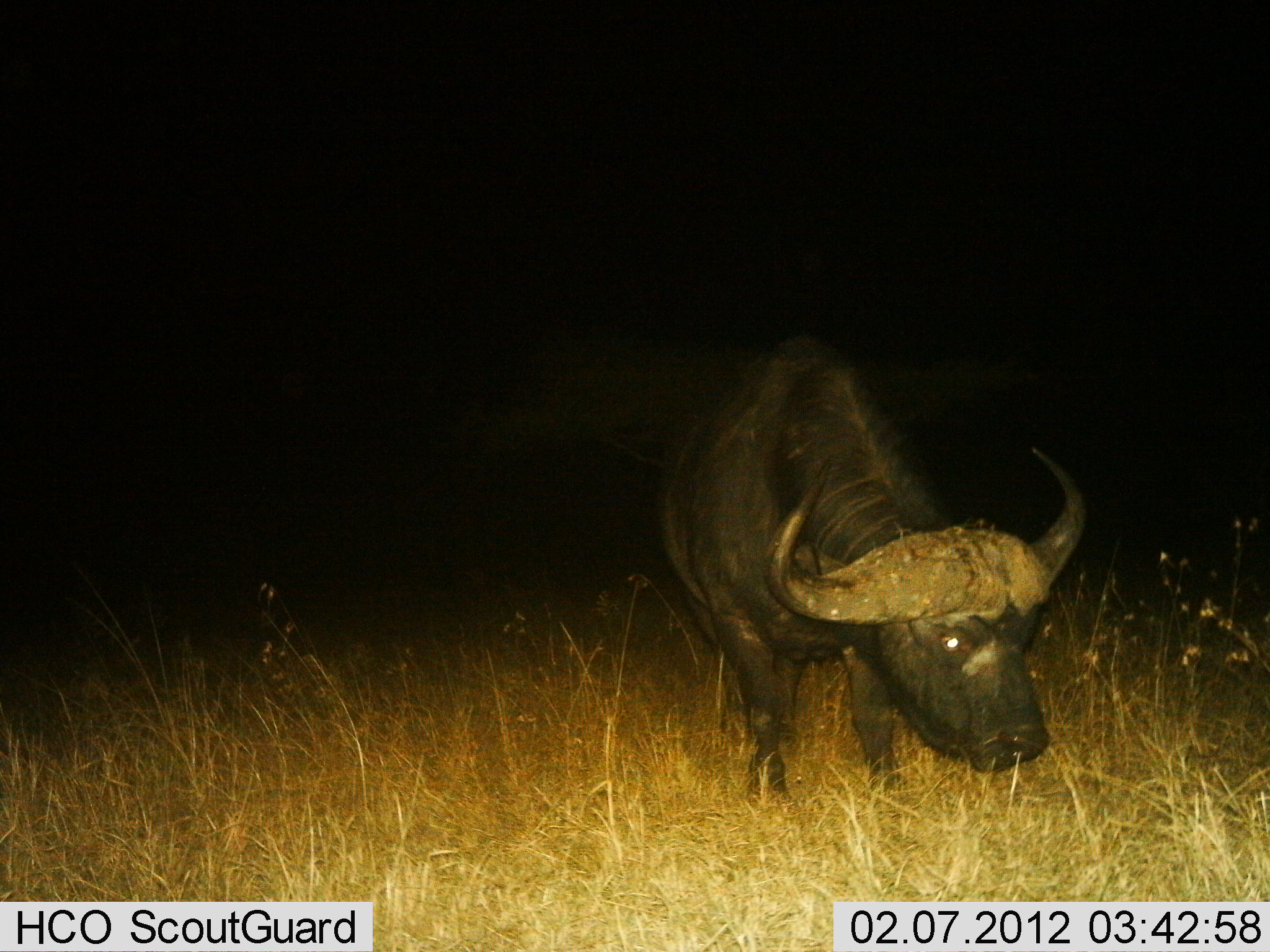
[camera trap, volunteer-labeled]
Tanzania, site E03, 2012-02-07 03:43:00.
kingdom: Animalia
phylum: Chordata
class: Mammalia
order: Artiodactyla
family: Bovidae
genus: Syncerus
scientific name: Syncerus caffer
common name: cape buffalo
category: buffalo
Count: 1.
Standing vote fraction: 63%.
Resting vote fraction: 0%.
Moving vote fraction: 7%.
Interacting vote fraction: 0%.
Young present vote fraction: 0%.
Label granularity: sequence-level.